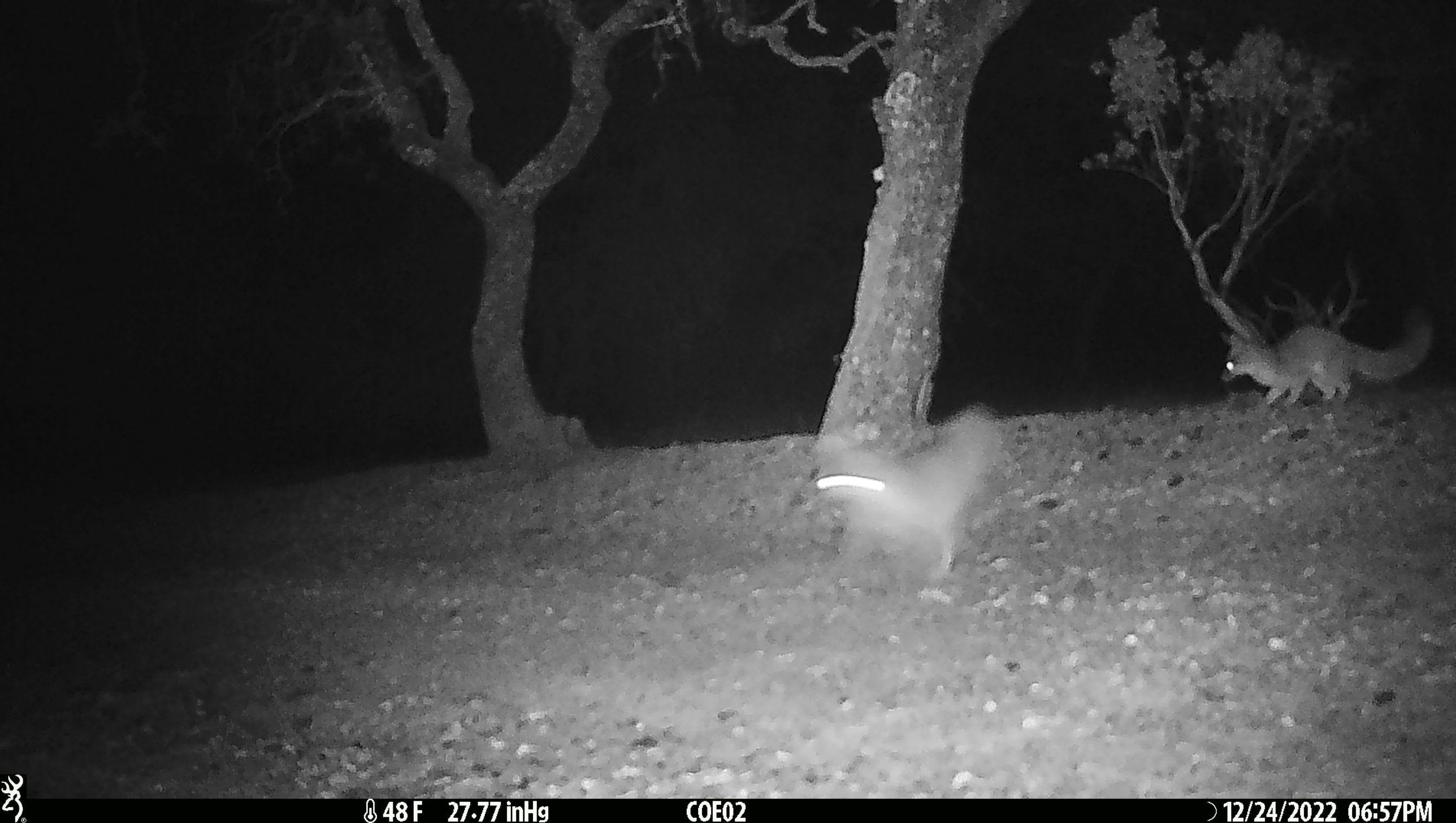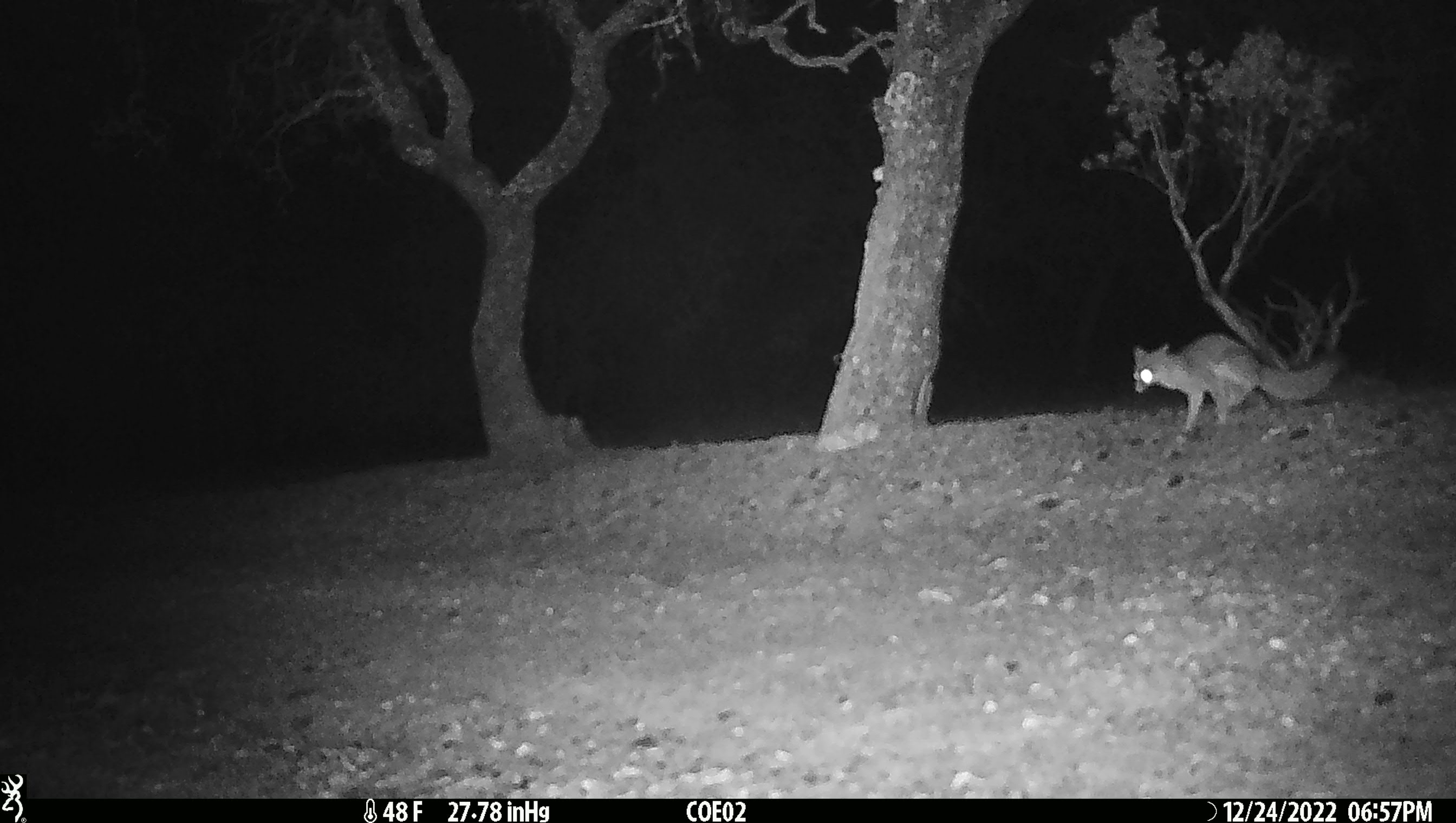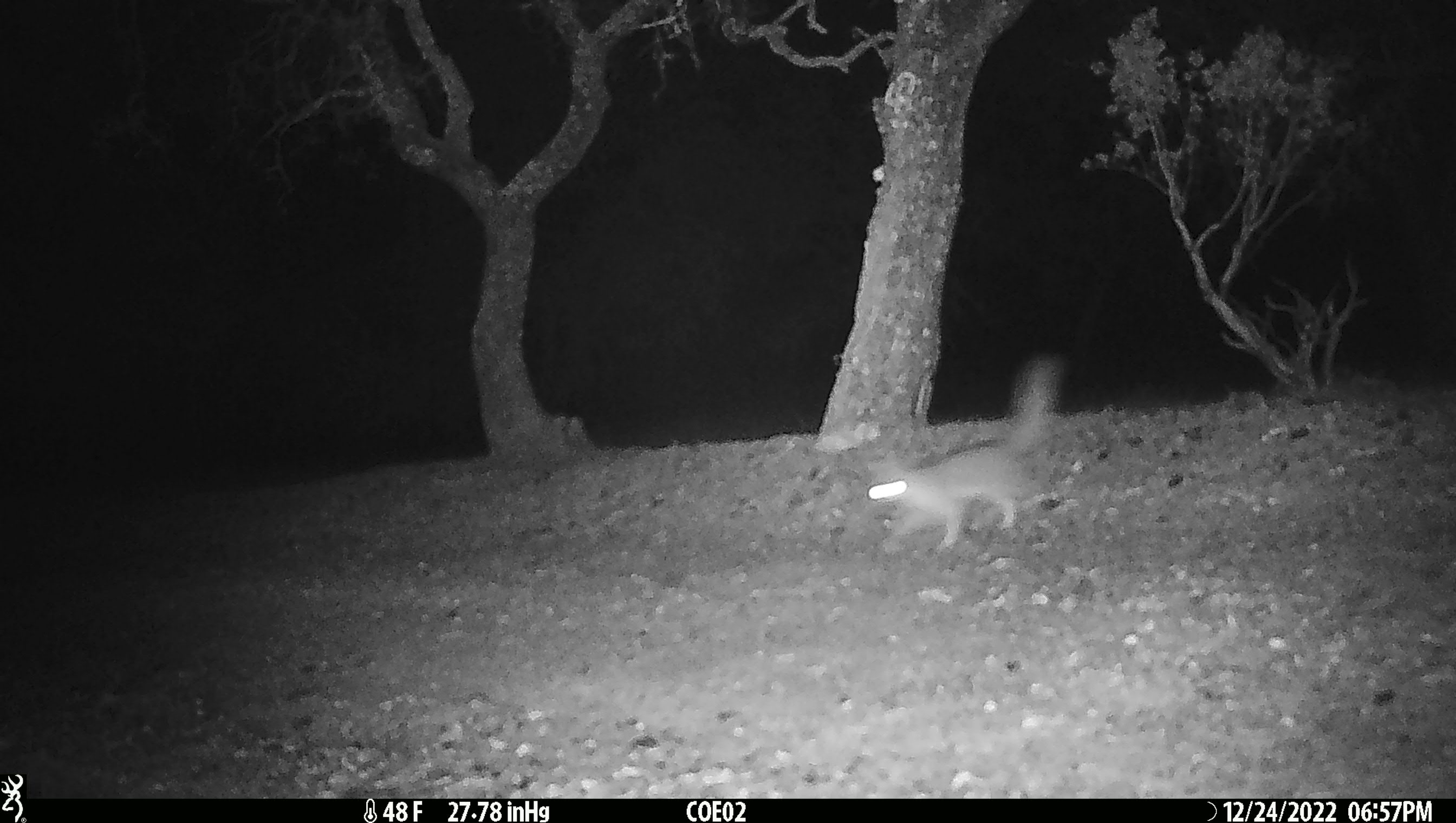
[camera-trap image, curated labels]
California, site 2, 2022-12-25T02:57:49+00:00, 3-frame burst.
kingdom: Animalia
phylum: Chordata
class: Mammalia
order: Carnivora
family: Canidae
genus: Urocyon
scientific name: Urocyon cinereoargenteus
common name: gray fox